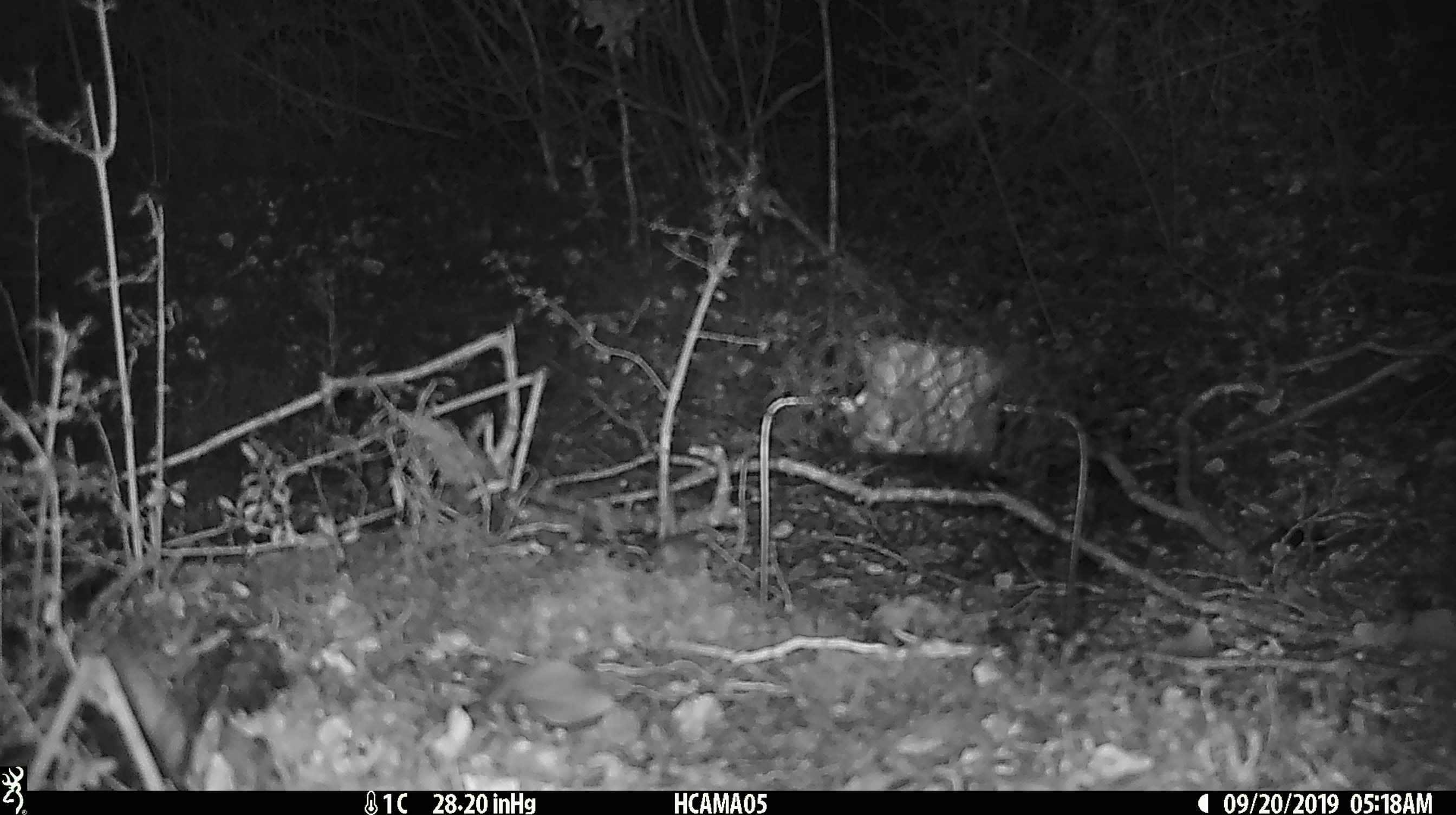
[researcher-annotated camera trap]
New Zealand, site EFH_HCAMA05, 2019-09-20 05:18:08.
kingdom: Animalia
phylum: Chordata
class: Mammalia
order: Rodentia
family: Muridae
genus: Mus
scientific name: Mus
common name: mouse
Mouse (Mus).